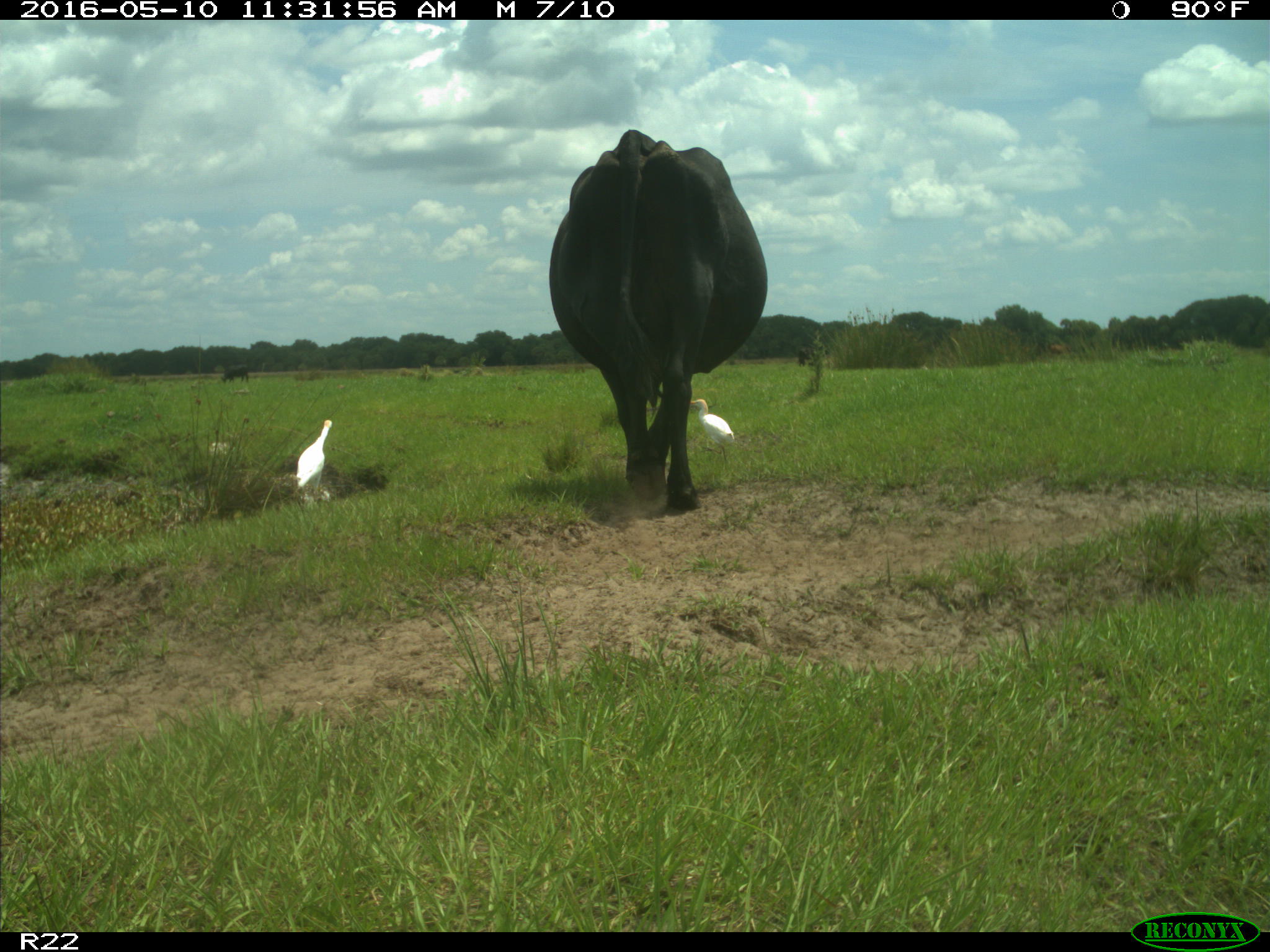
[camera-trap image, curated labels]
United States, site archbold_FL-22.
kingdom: Animalia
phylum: Chordata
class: Mammalia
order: Artiodactyla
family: Bovidae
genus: Bos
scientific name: Bos taurus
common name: domestic cow